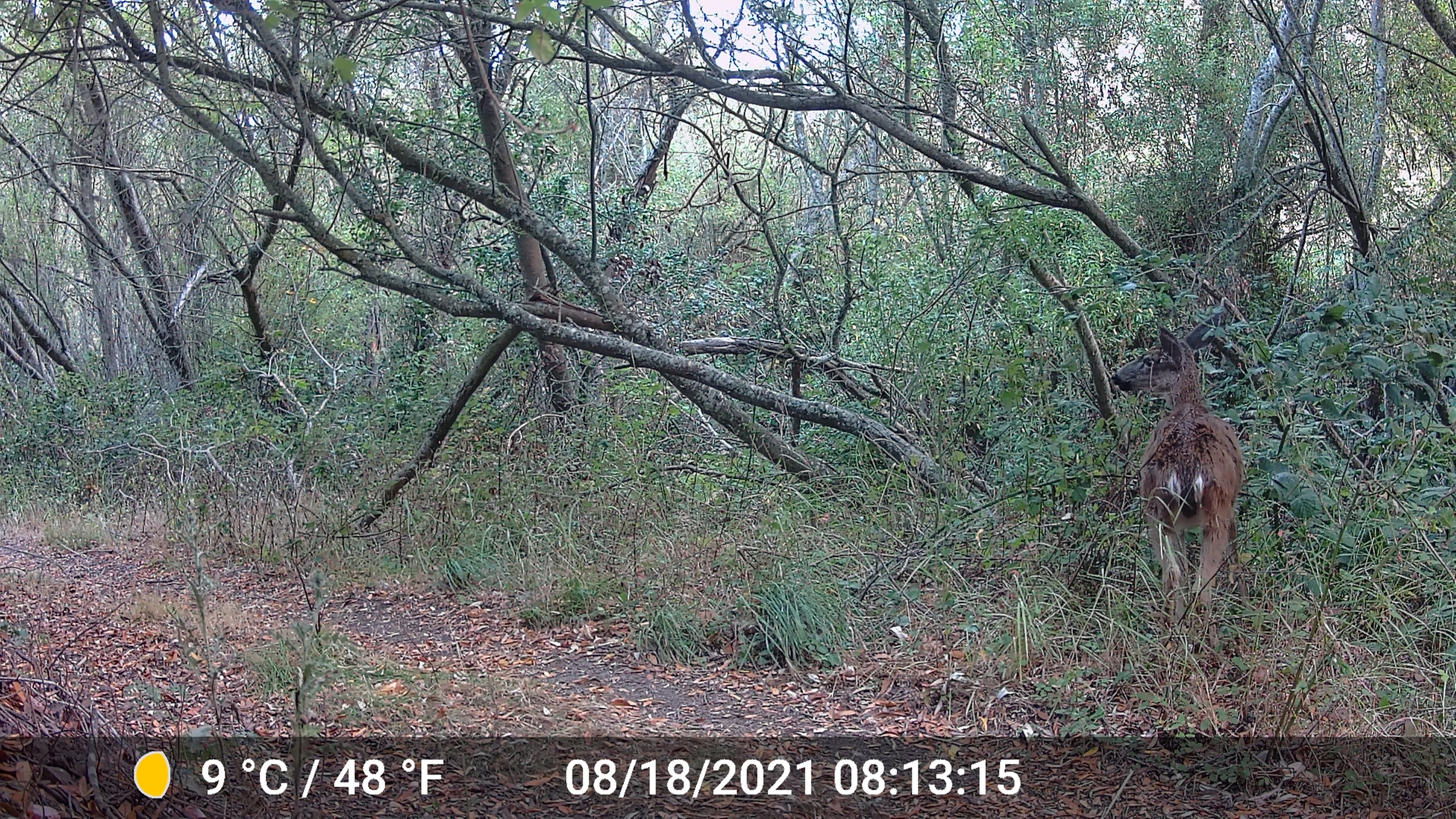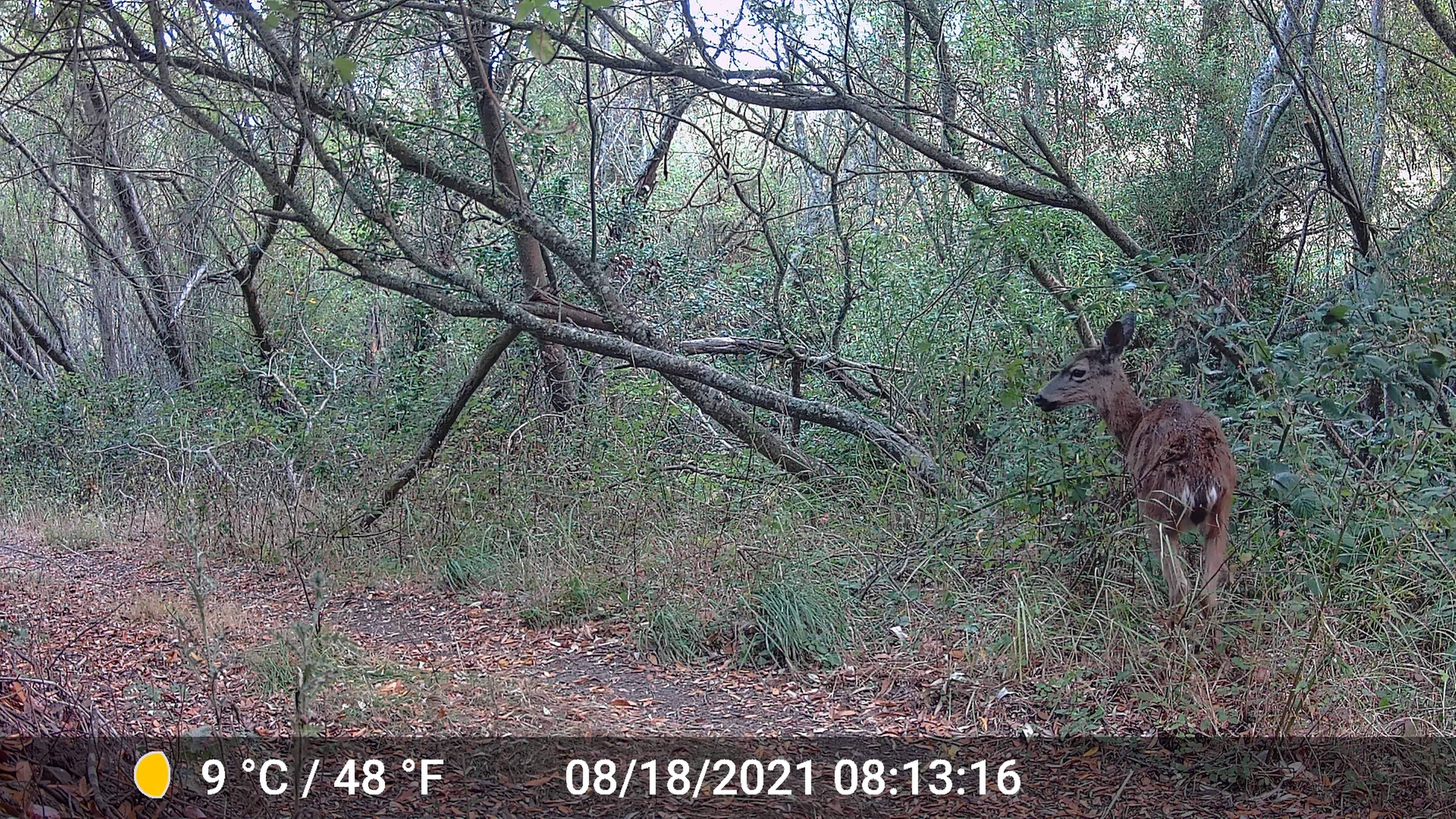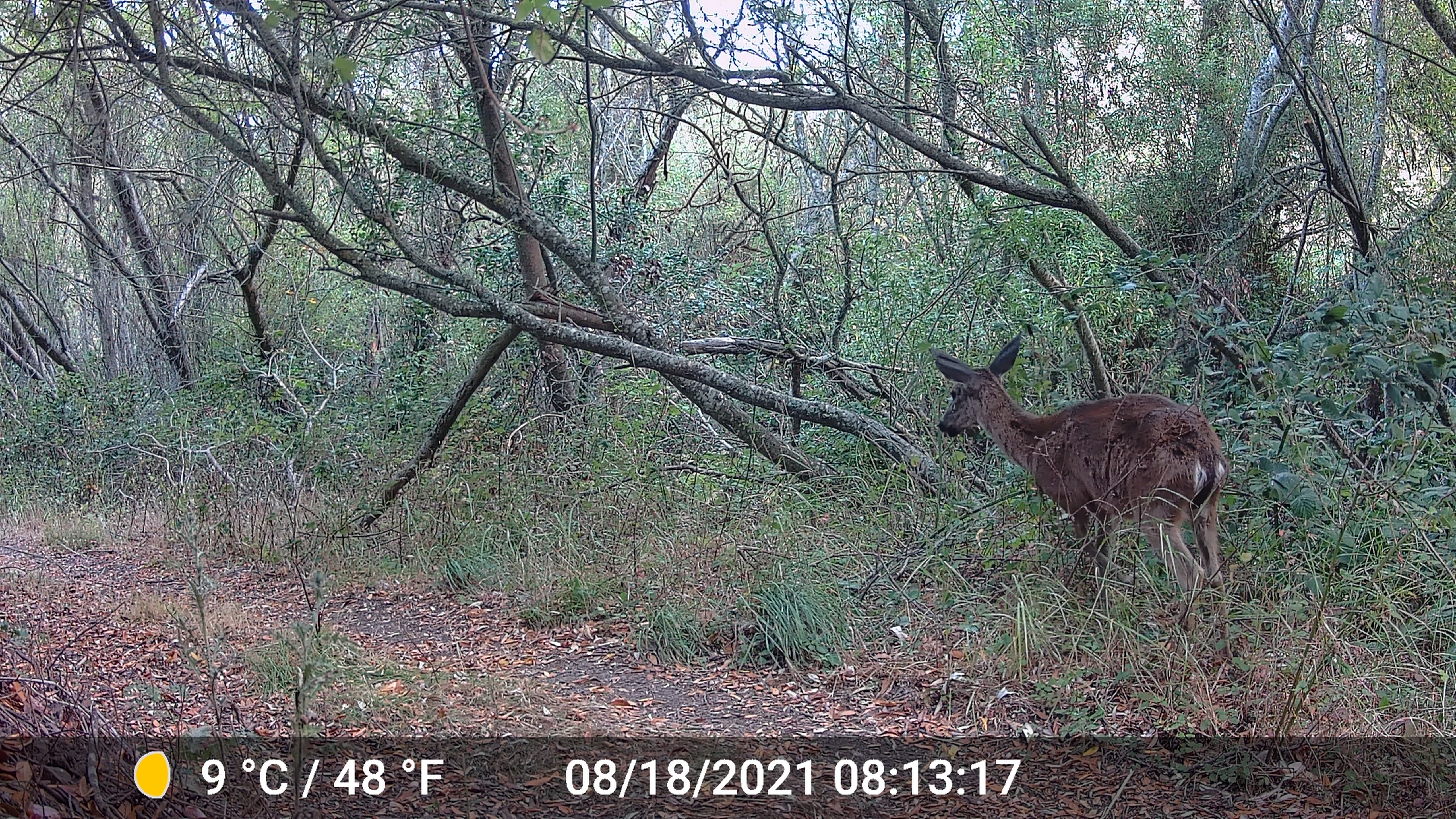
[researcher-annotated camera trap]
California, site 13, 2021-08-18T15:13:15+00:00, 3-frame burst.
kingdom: Animalia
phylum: Chordata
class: Mammalia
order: Artiodactyla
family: Cervidae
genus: Odocoileus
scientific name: Odocoileus hemionus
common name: mule deer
Mule deer (Odocoileus hemionus).